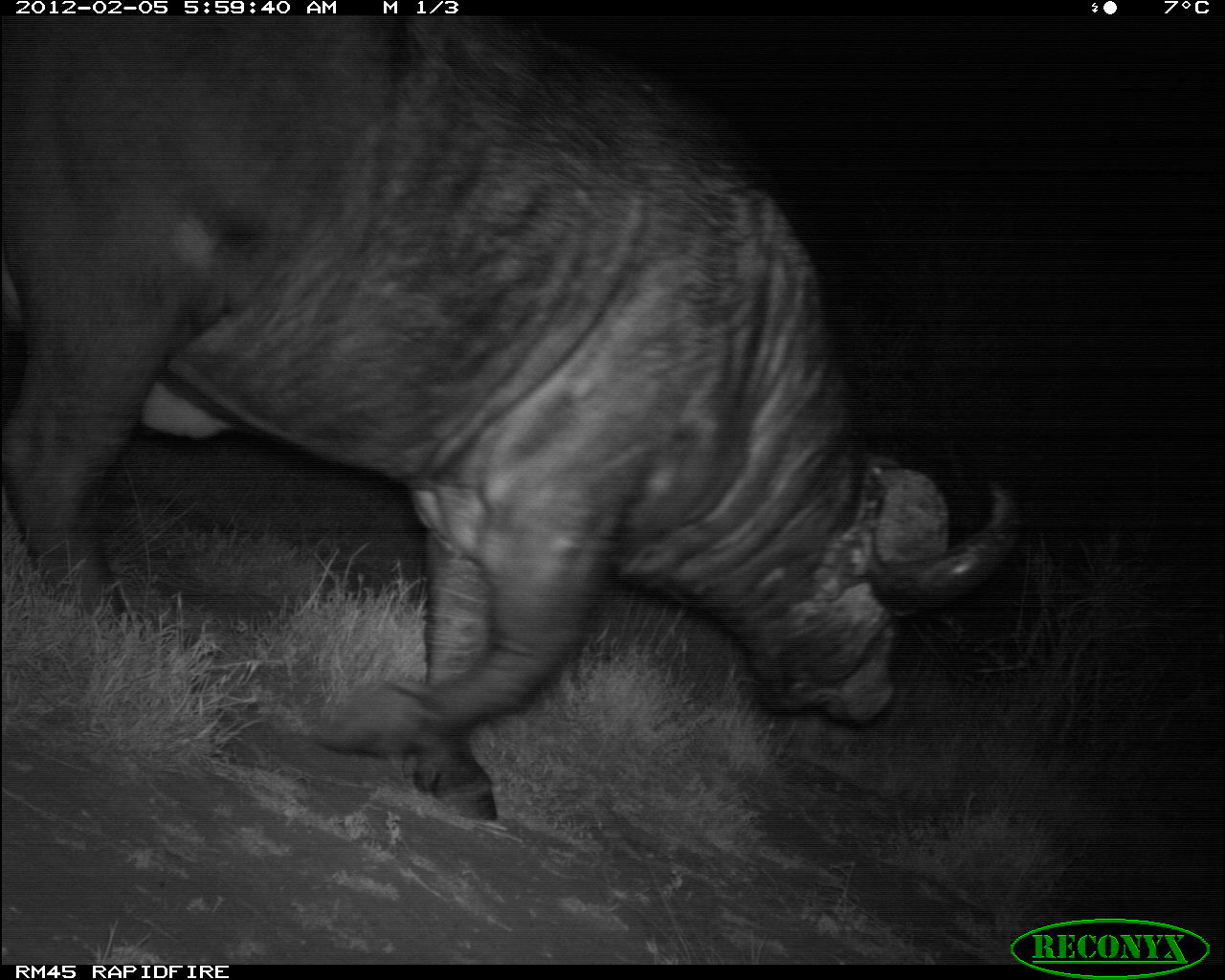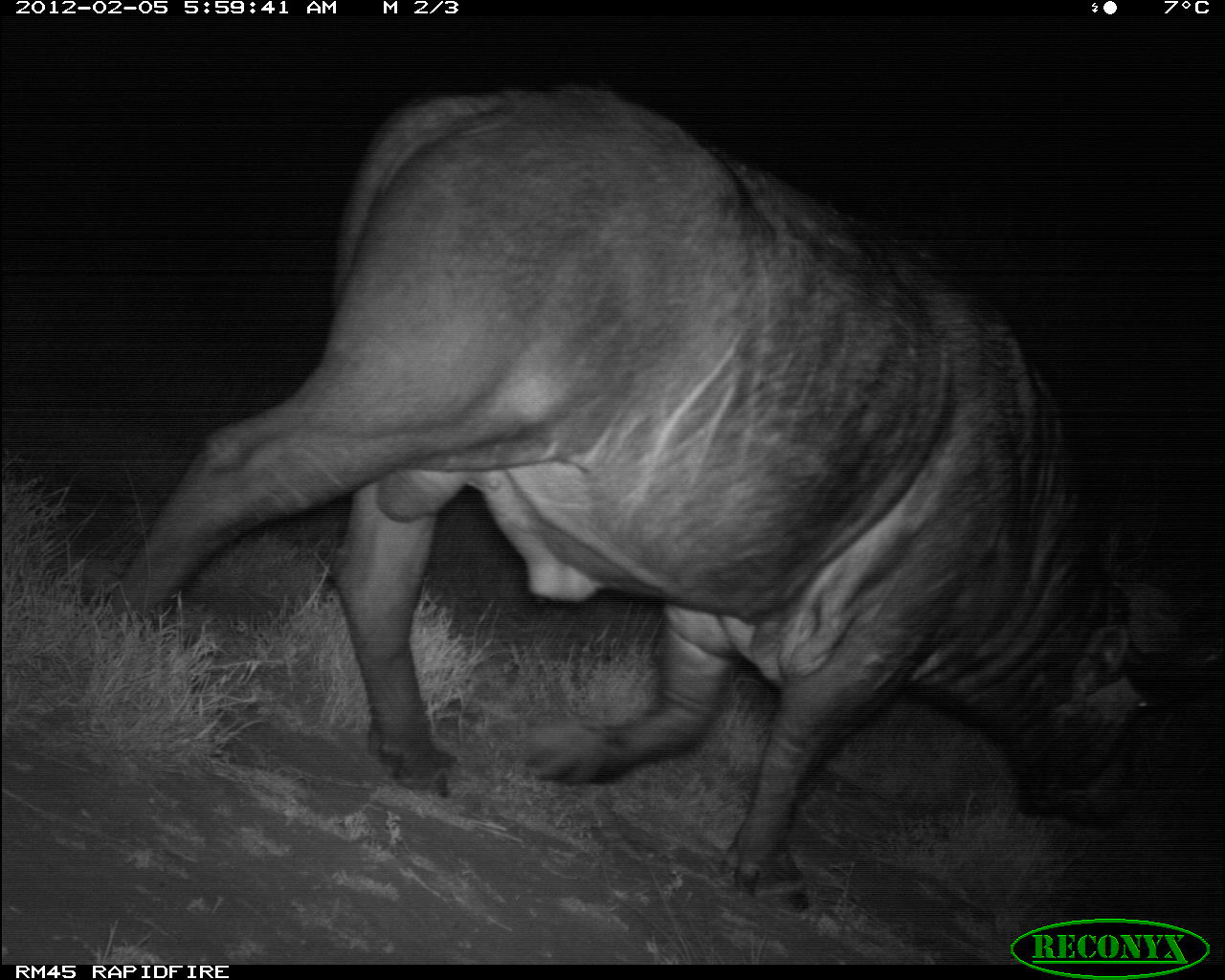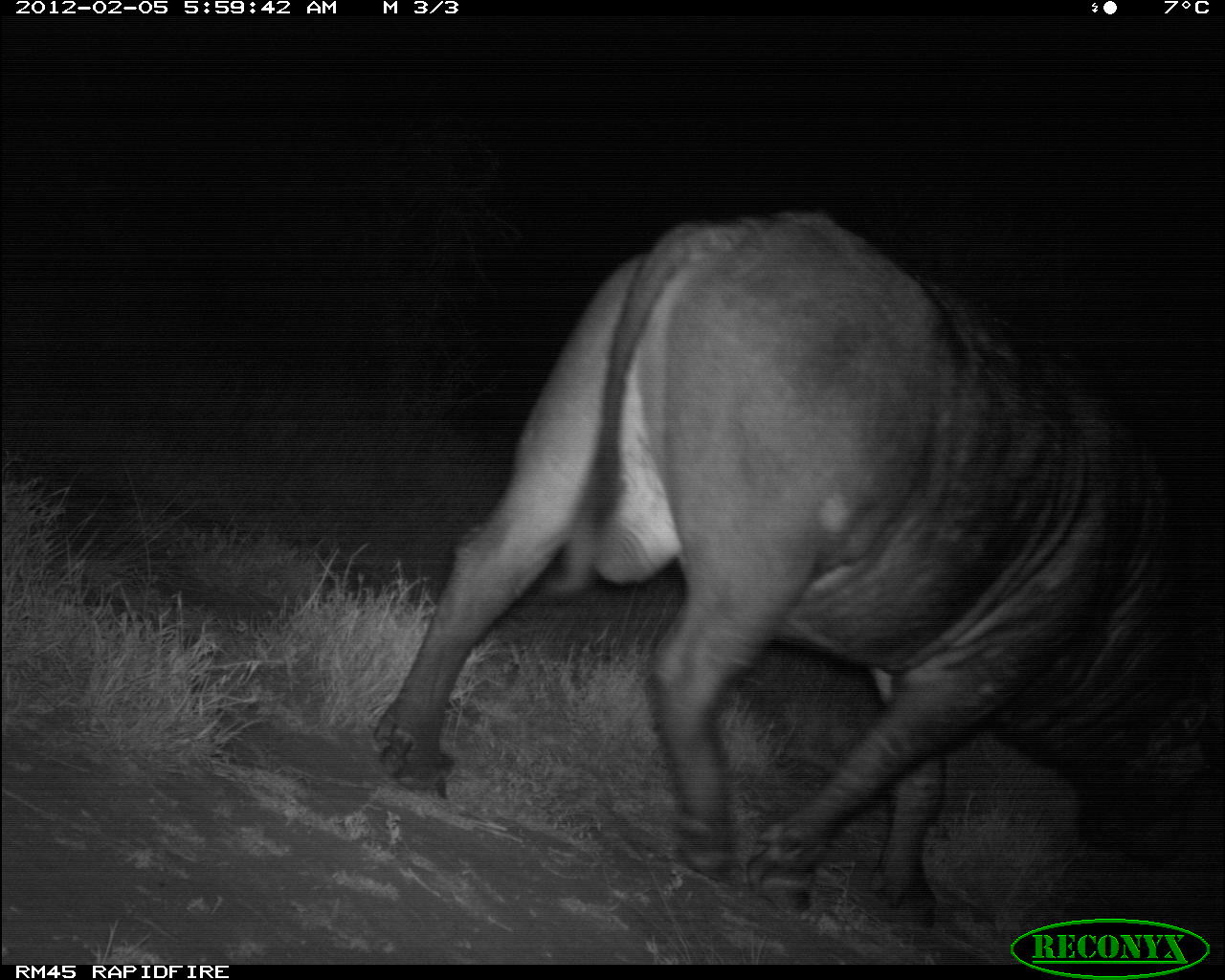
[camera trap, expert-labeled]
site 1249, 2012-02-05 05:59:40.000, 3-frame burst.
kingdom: Animalia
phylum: Chordata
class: Mammalia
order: Artiodactyla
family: Bovidae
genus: Syncerus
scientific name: Syncerus caffer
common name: african buffalo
Syncerus caffer (african buffalo), count 1.